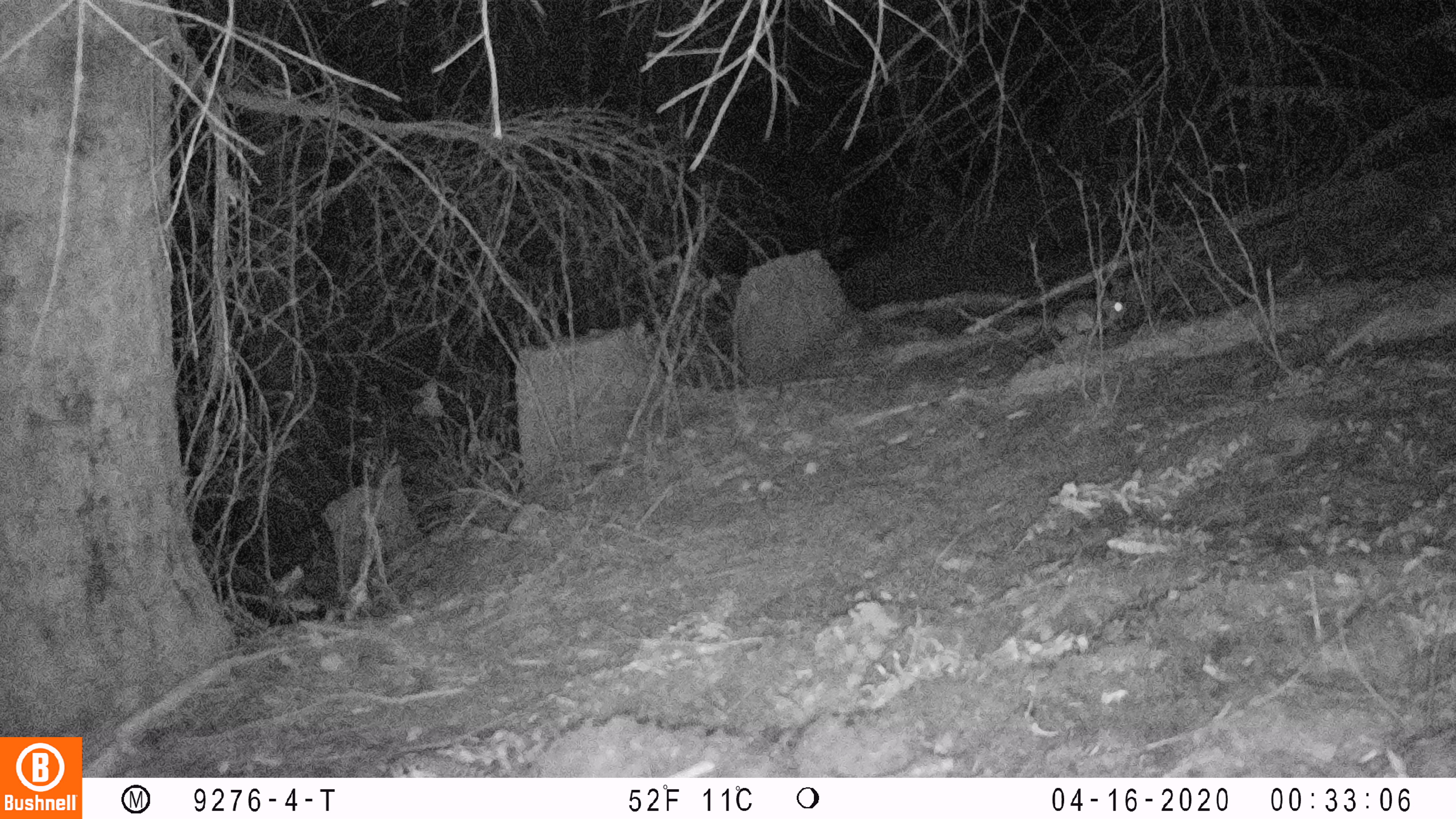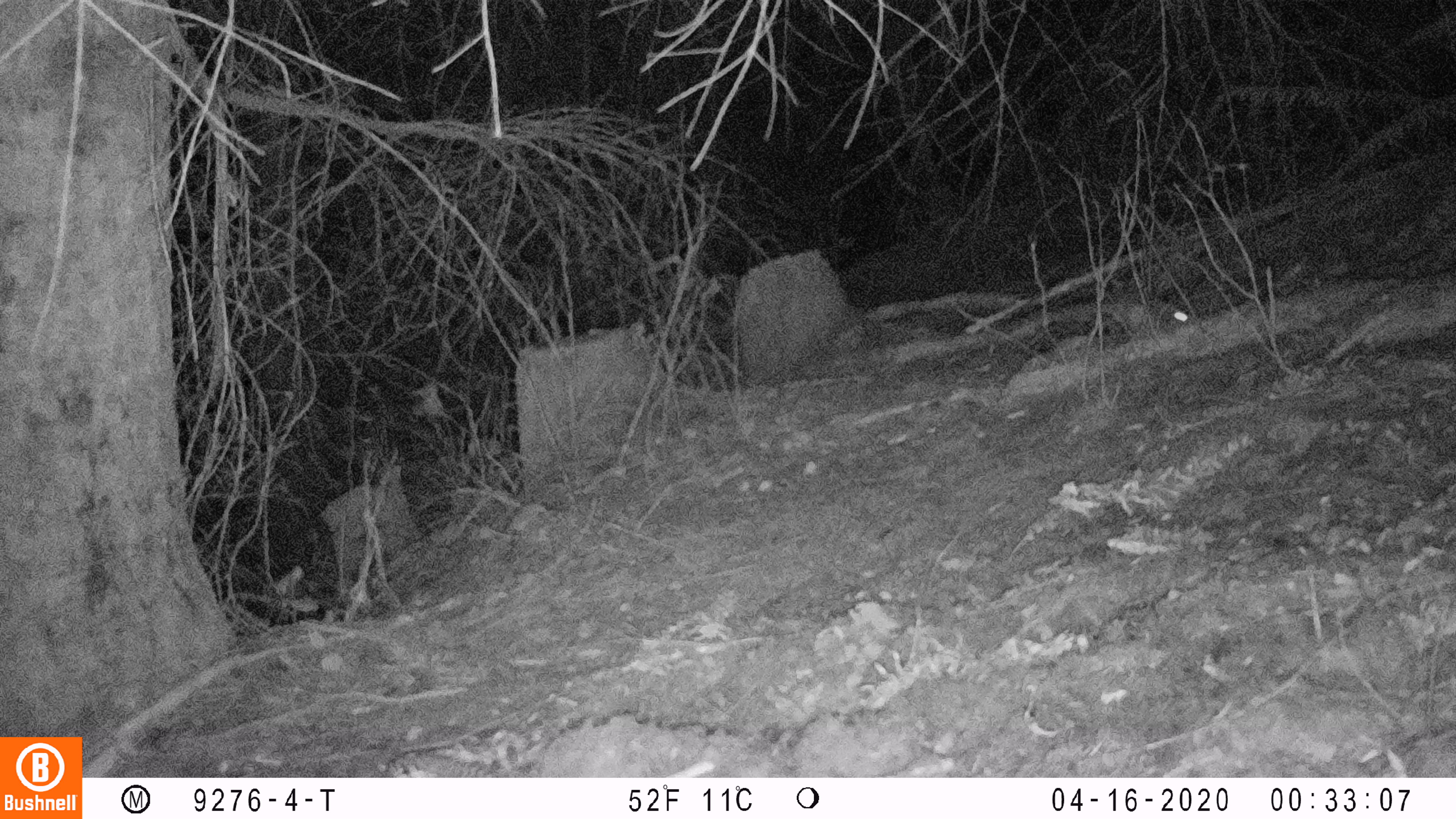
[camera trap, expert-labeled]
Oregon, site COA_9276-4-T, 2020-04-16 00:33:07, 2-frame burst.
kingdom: Animalia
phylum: Chordata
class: Mammalia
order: Rodentia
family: Sciuridae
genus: Glaucomys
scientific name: Glaucomys oregonensis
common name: humboldt's flying squirrel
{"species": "humboldt's flying squirrel (Glaucomys oregonensis)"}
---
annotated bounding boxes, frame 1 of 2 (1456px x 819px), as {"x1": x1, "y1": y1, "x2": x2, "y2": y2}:
humboldt's flying squirrel: {"x1": 989, "y1": 290, "x2": 1142, "y2": 348}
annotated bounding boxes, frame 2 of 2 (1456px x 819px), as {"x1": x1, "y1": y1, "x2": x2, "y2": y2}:
humboldt's flying squirrel: {"x1": 1047, "y1": 291, "x2": 1205, "y2": 350}